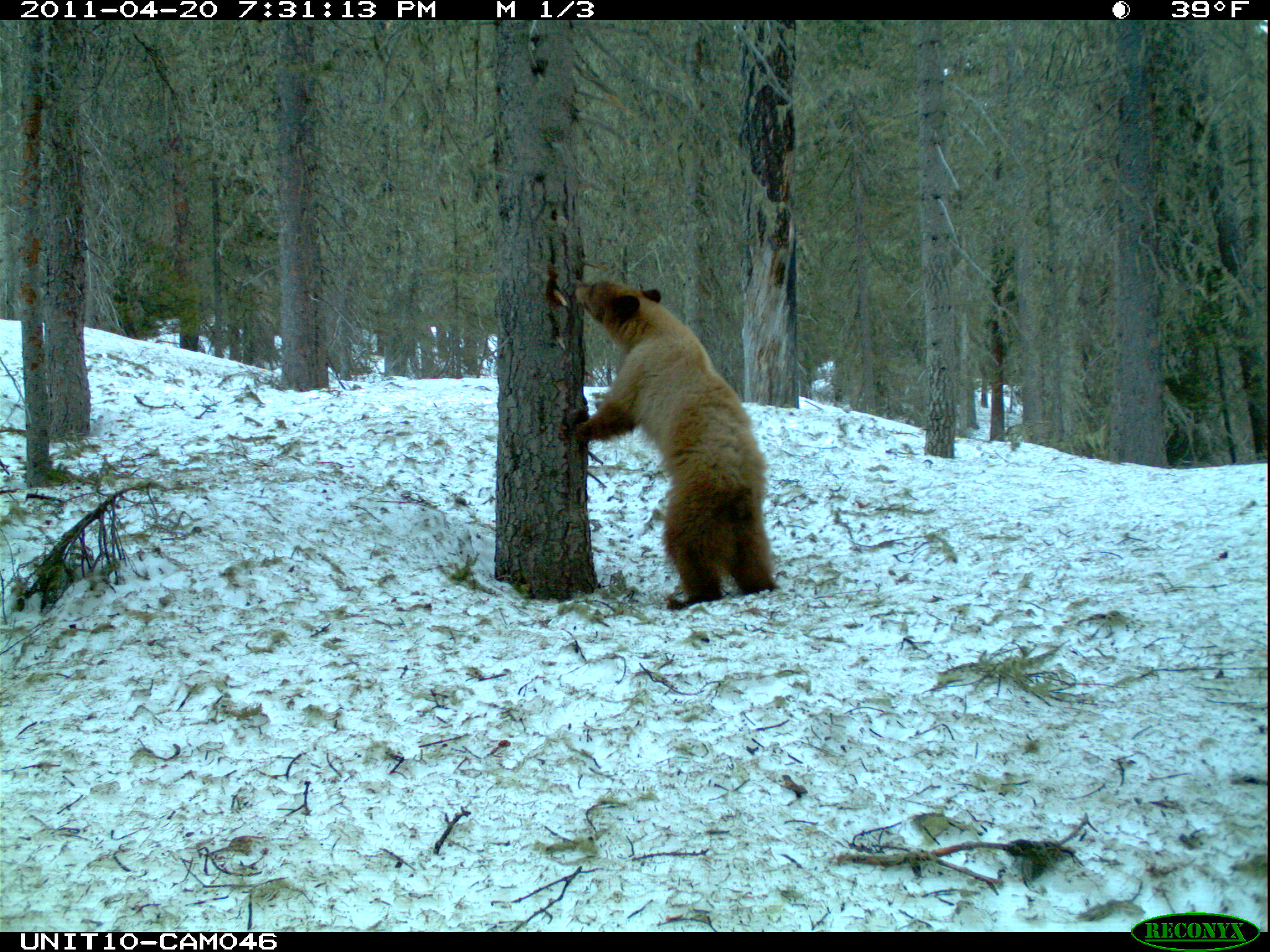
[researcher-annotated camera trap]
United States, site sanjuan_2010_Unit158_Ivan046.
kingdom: Animalia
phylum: Chordata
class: Mammalia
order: Carnivora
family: Ursidae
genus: Ursus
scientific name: Ursus americanus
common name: american black bear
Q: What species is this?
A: Ursus americanus (american black bear).